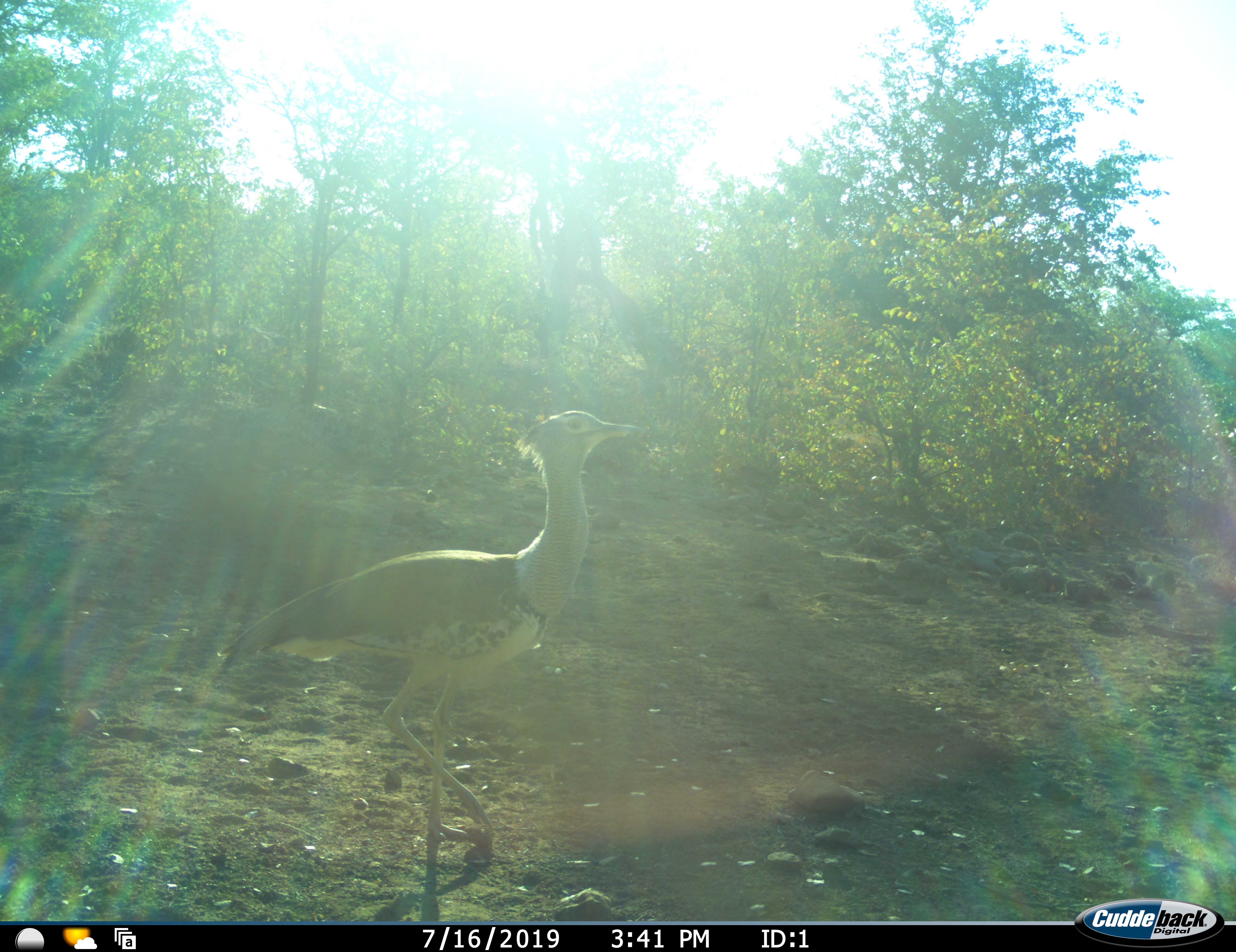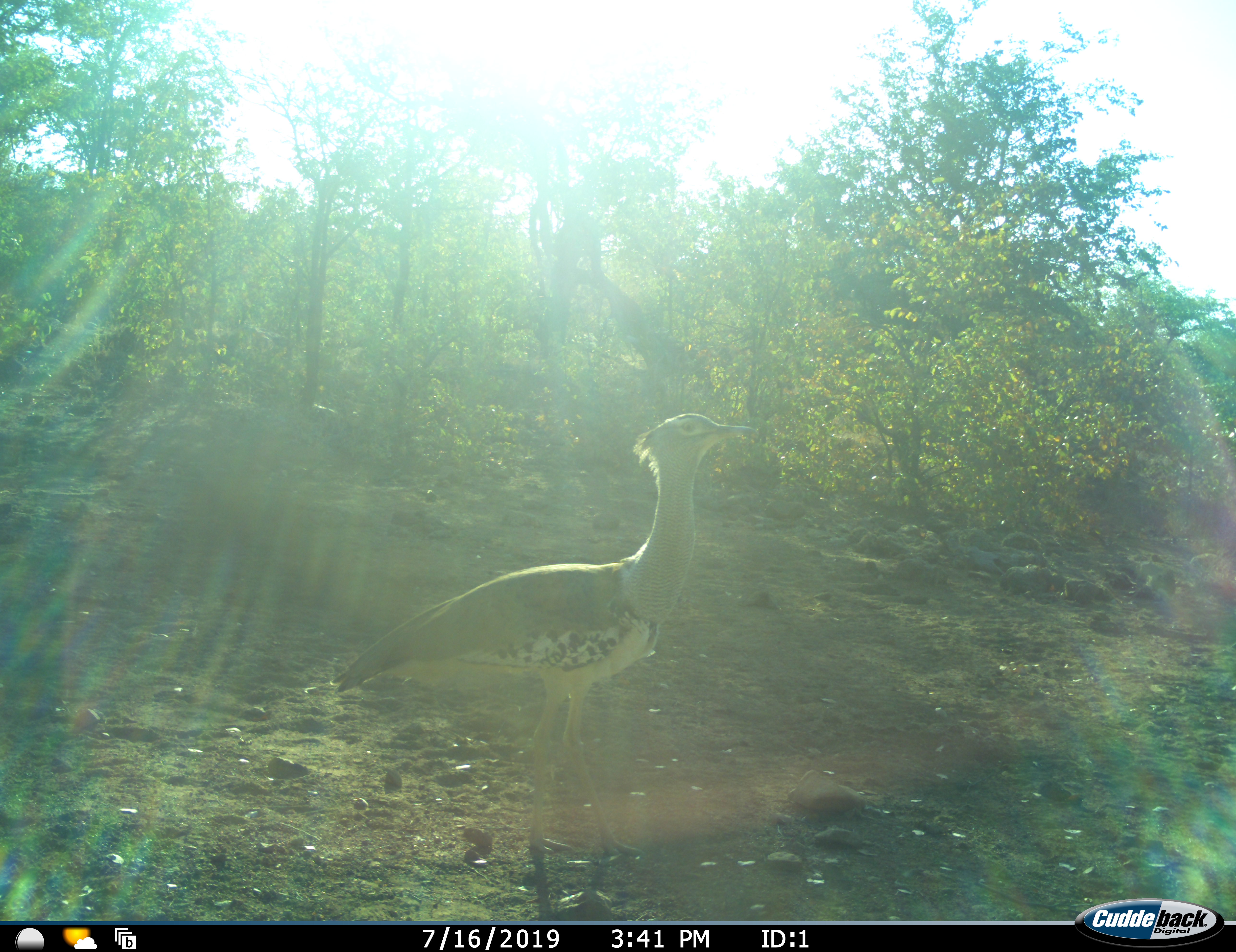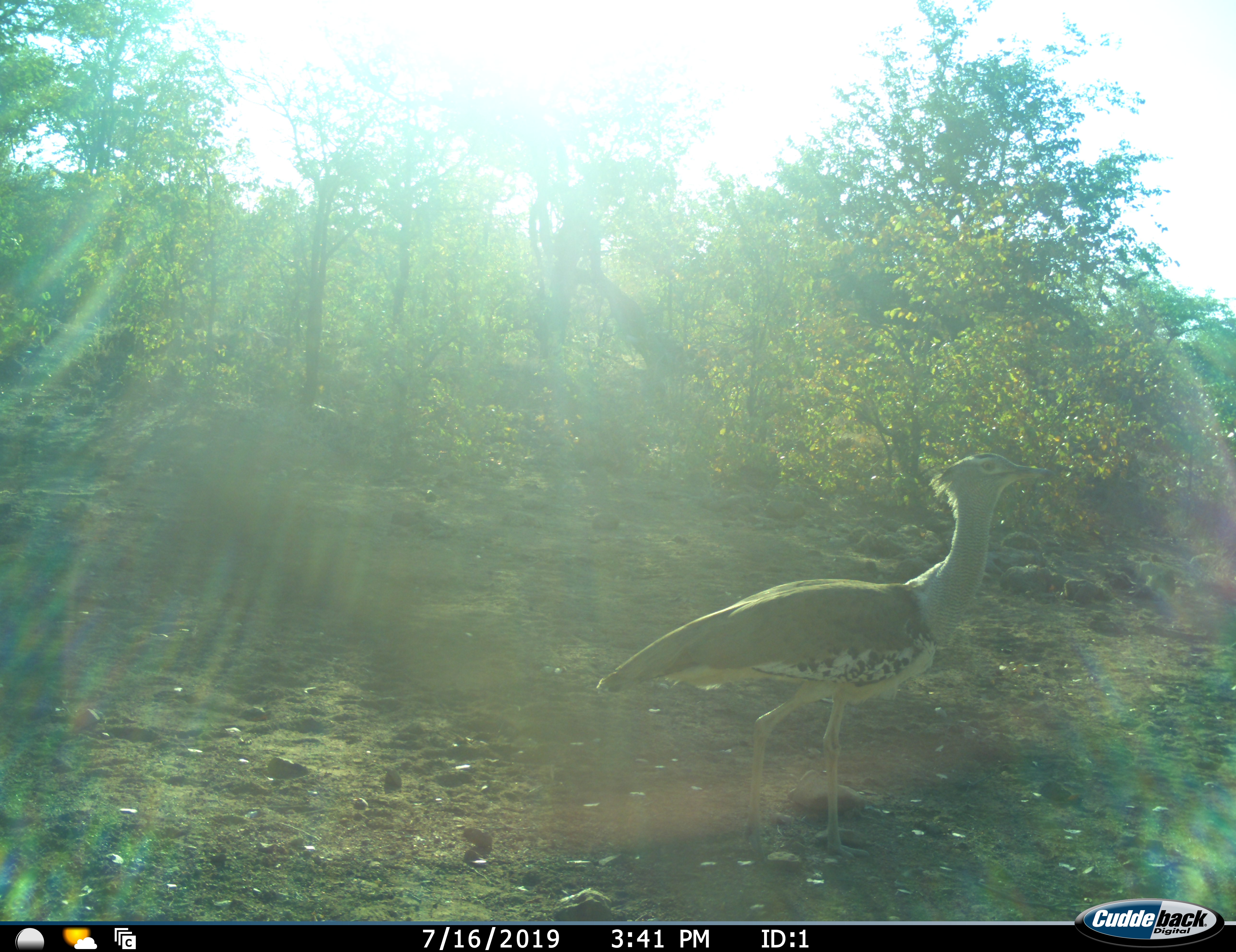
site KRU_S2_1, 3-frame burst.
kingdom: Animalia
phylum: Chordata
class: Aves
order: Otidiformes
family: Otididae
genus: Ardeotis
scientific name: Ardeotis kori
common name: kori bustard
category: bustardkori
Bustardkori (kori bustard) (Ardeotis kori), count 1. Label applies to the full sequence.